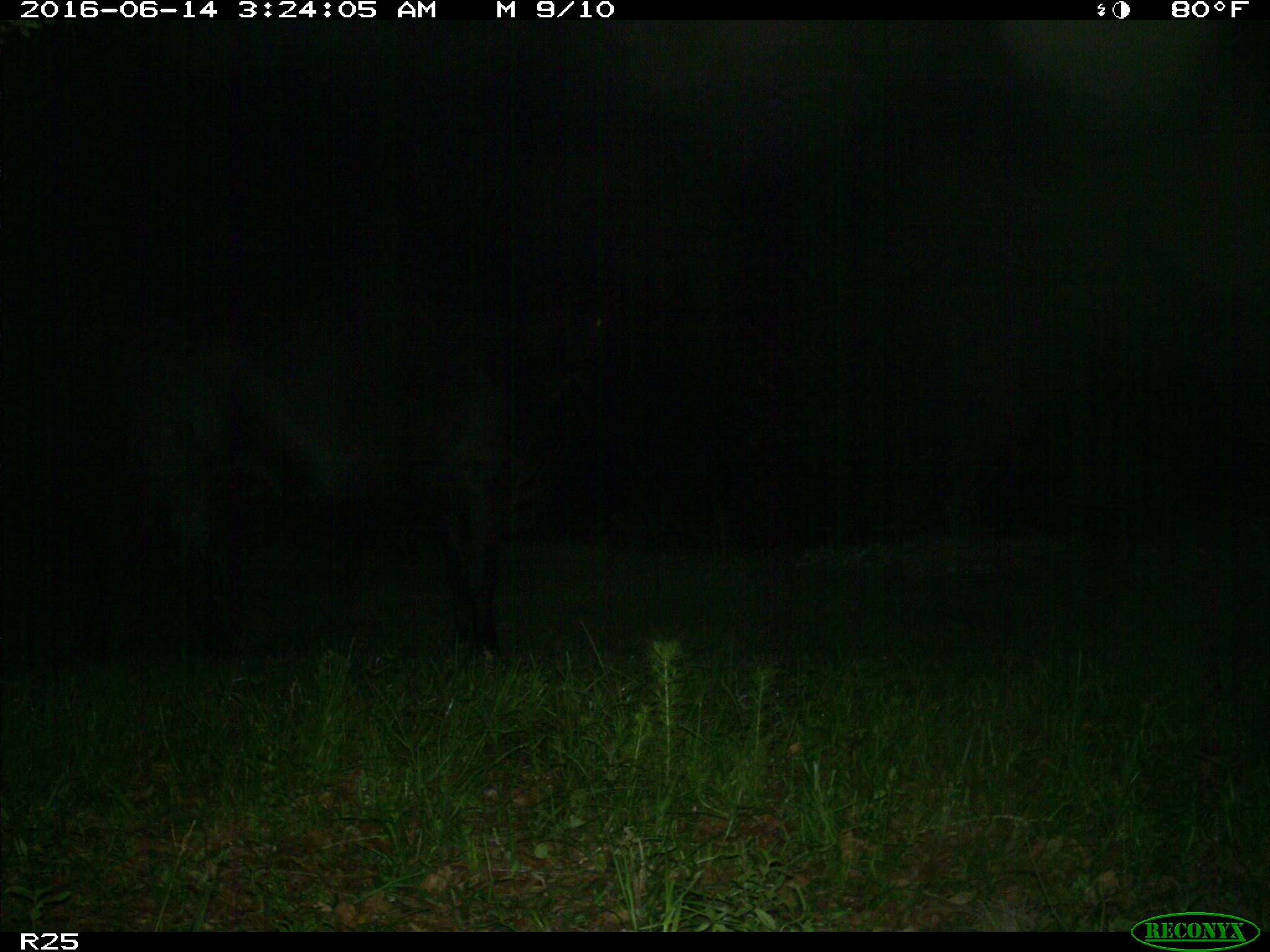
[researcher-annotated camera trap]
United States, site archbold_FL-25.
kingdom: Animalia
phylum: Chordata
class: Mammalia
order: Artiodactyla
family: Bovidae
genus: Bos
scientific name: Bos taurus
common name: domestic cow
Bos taurus (domestic cow).